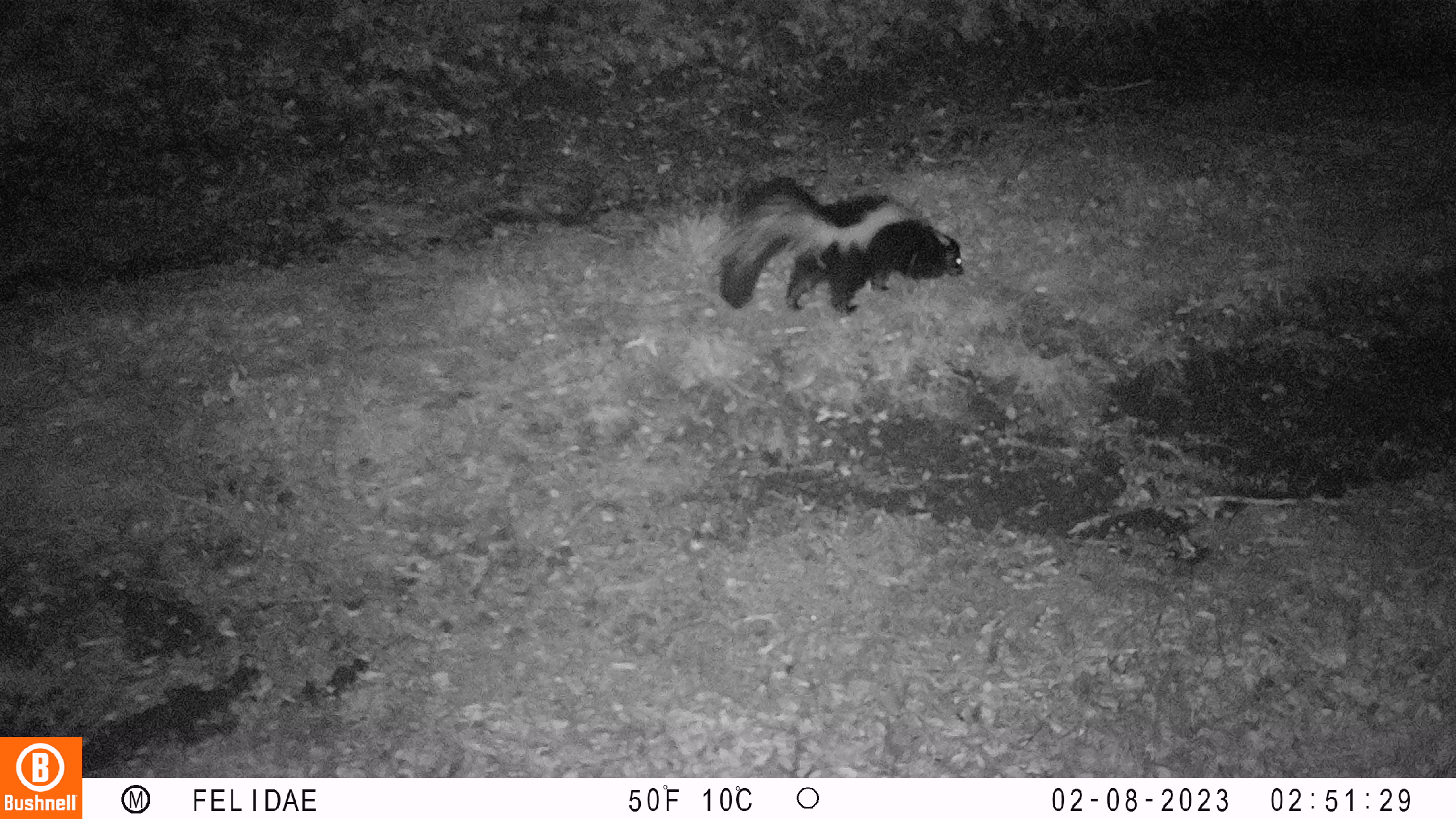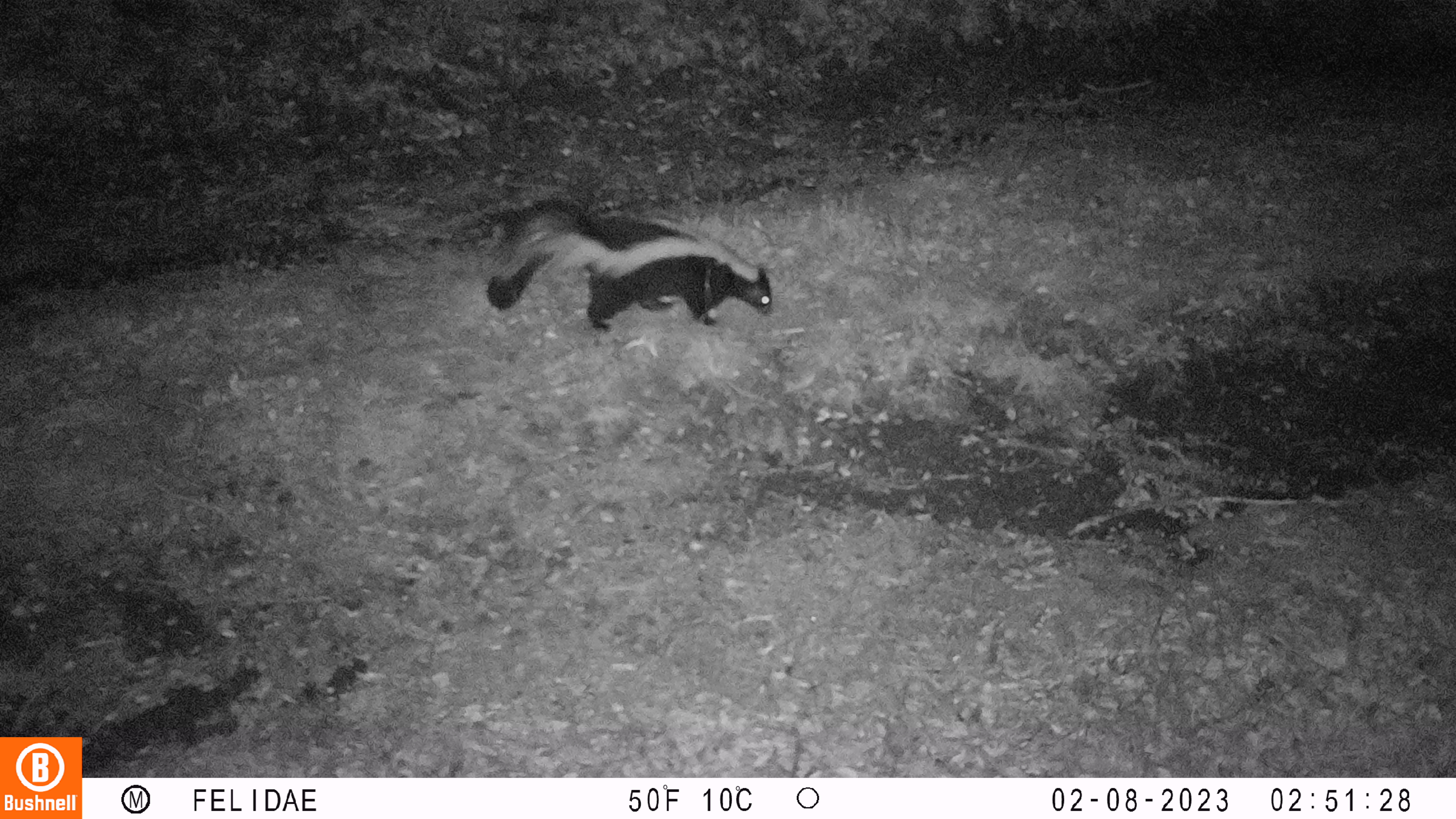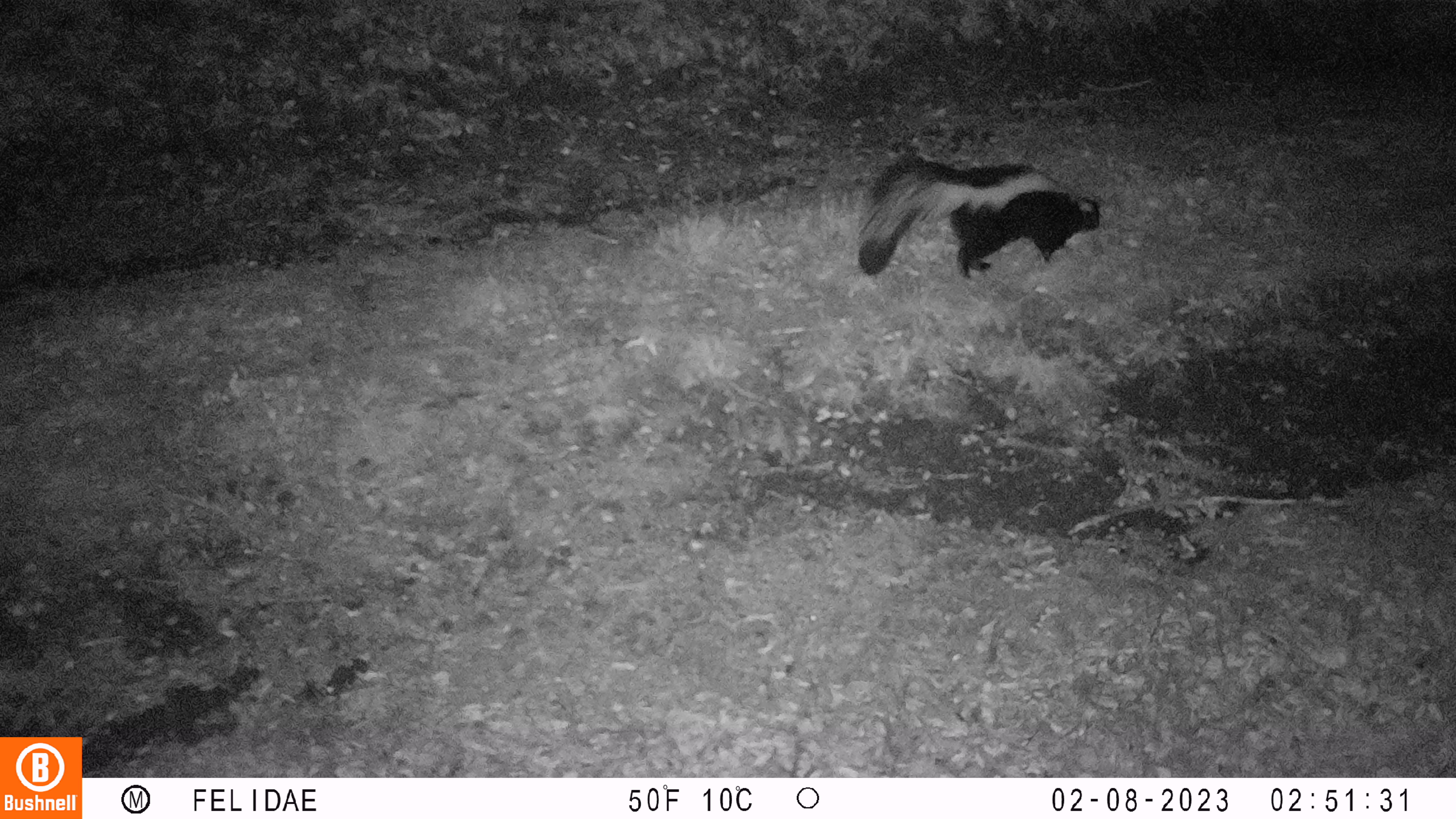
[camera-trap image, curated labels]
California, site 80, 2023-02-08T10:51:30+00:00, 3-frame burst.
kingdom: Animalia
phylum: Chordata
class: Mammalia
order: Carnivora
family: Mephitidae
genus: Mephitis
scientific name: Mephitis mephitis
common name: striped skunk